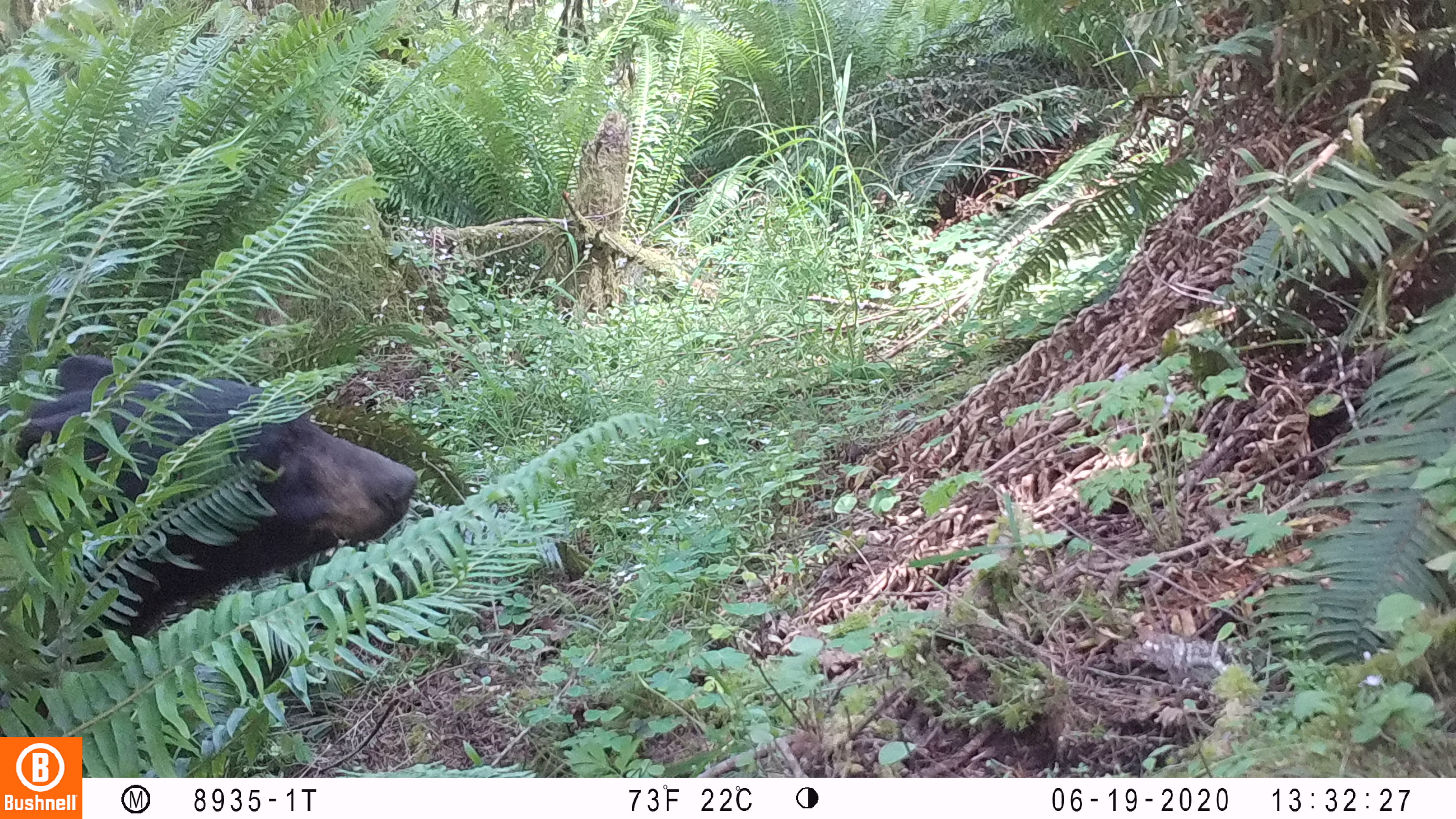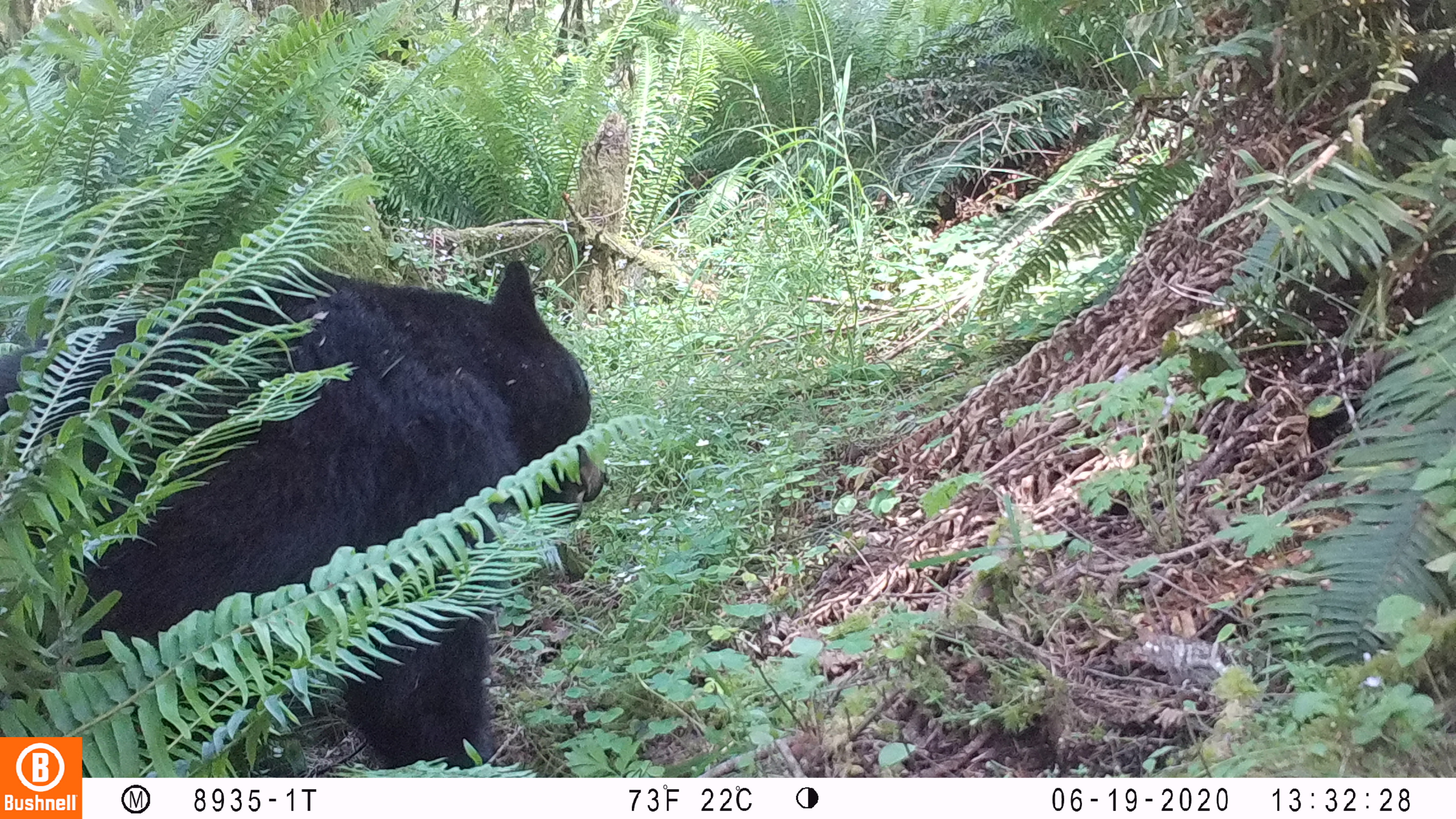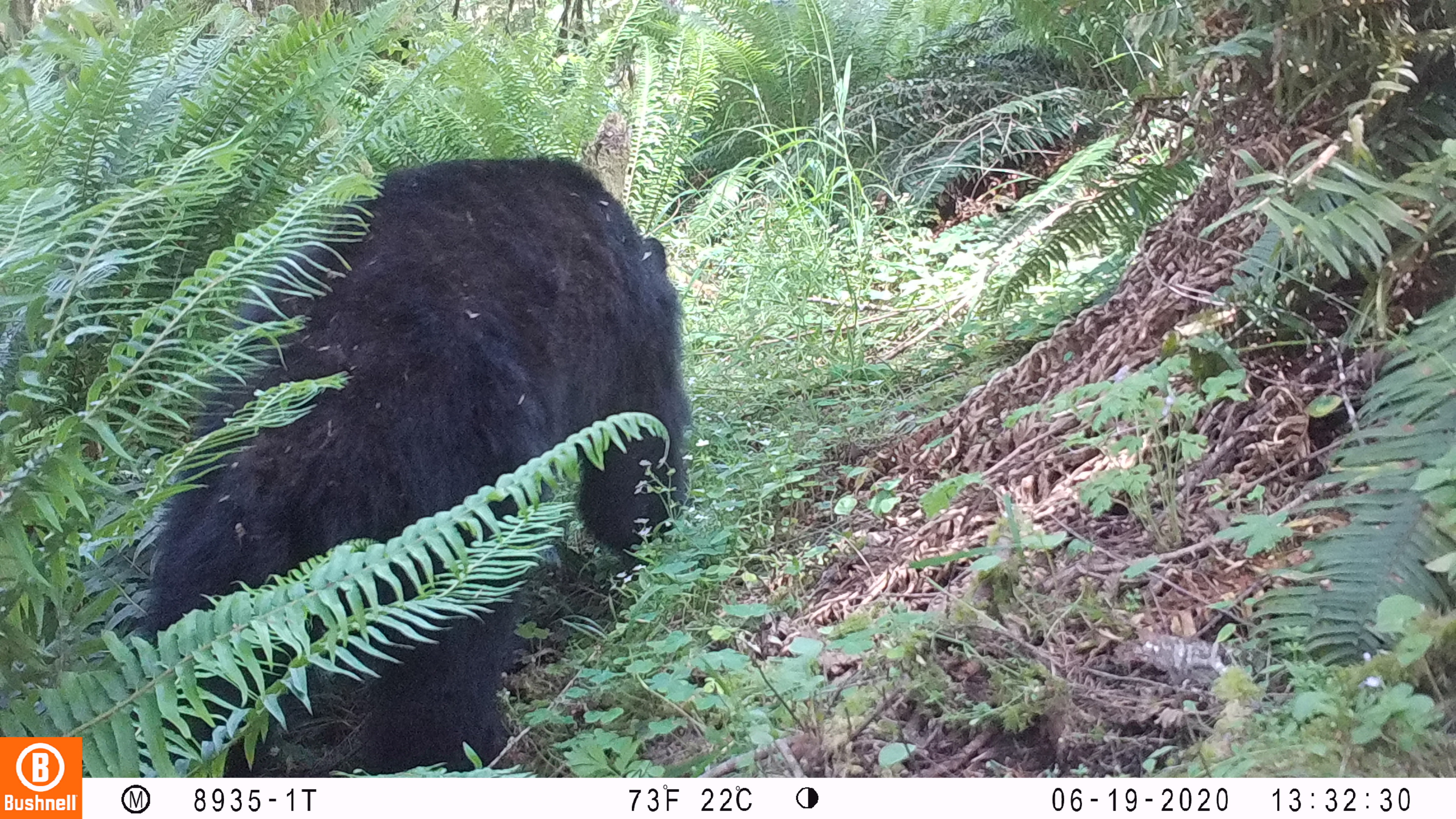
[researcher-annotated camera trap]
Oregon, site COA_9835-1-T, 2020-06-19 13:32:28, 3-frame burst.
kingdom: Animalia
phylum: Chordata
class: Mammalia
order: Carnivora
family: Ursidae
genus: Ursus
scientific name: Ursus americanus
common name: american black bear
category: black bear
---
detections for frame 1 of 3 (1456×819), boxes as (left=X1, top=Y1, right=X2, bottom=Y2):
black bear: (left=5, top=347, right=432, bottom=642)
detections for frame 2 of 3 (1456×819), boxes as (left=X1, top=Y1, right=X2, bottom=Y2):
black bear: (left=86, top=226, right=597, bottom=774)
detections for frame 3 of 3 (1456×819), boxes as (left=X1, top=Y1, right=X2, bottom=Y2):
black bear: (left=126, top=147, right=684, bottom=774)